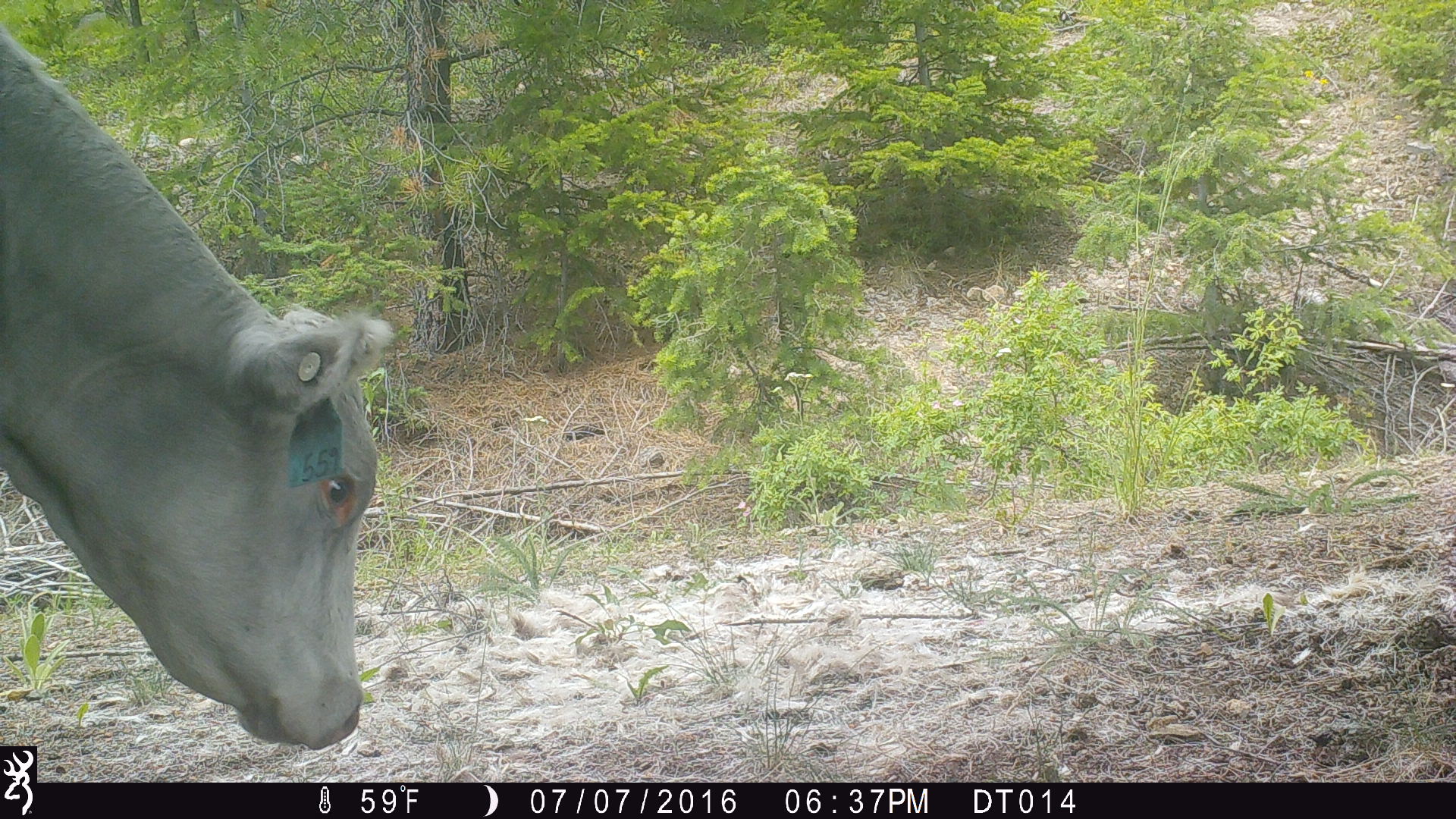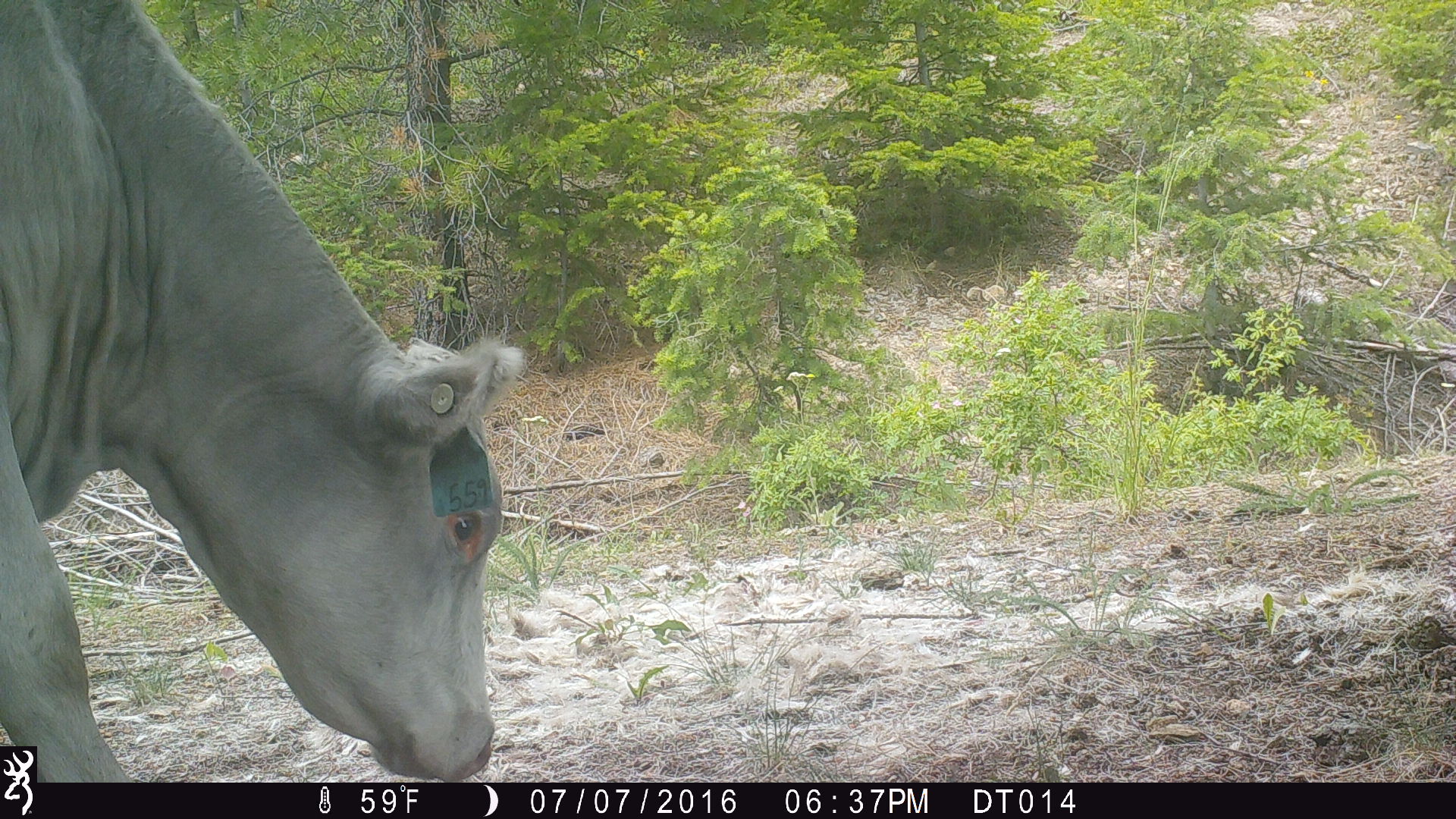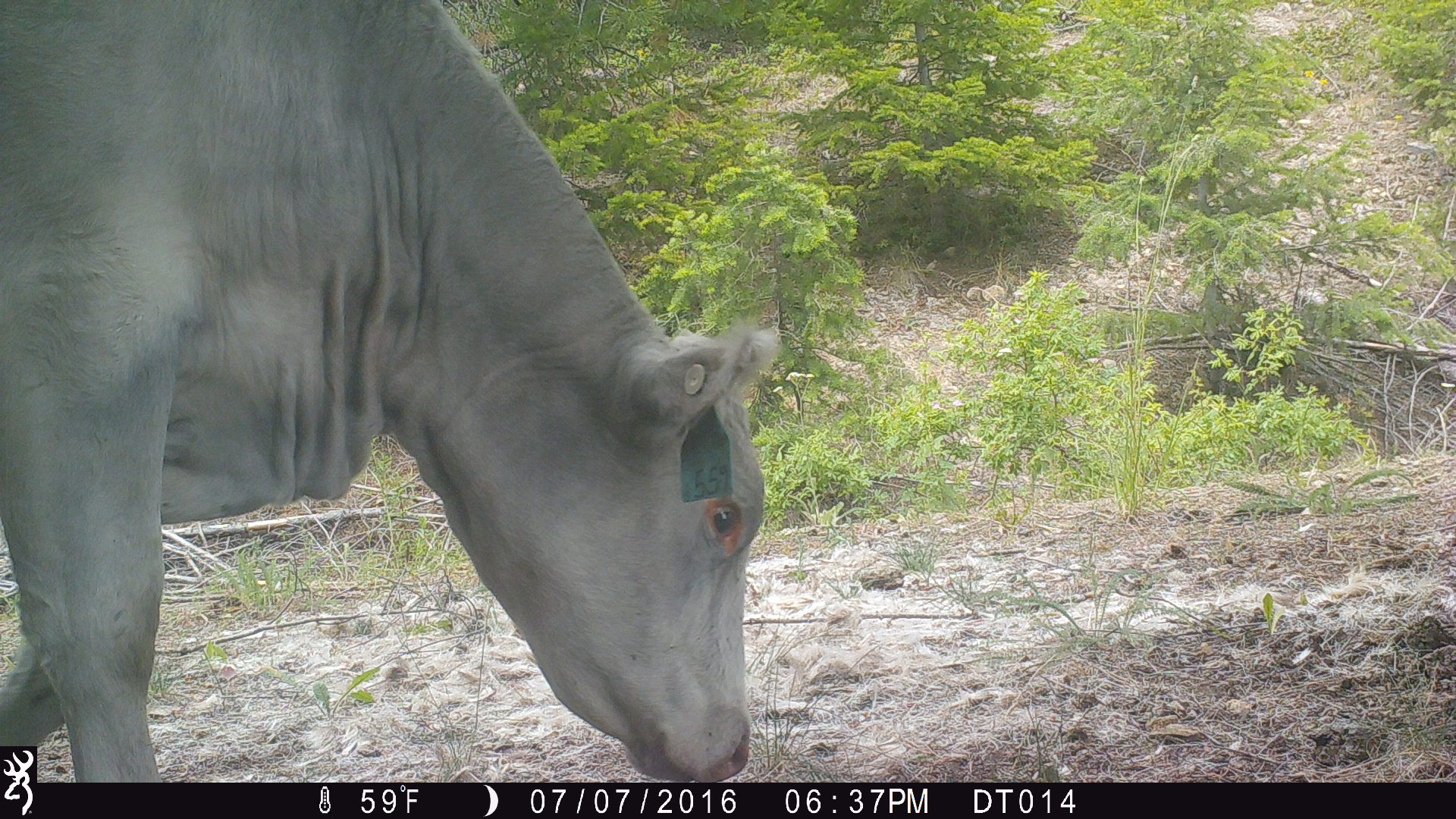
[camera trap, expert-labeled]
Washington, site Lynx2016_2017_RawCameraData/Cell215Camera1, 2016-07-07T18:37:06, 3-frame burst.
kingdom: Animalia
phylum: Chordata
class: Mammalia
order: Artiodactyla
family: Bovidae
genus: Bos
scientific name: Bos taurus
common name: domestic cattle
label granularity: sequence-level